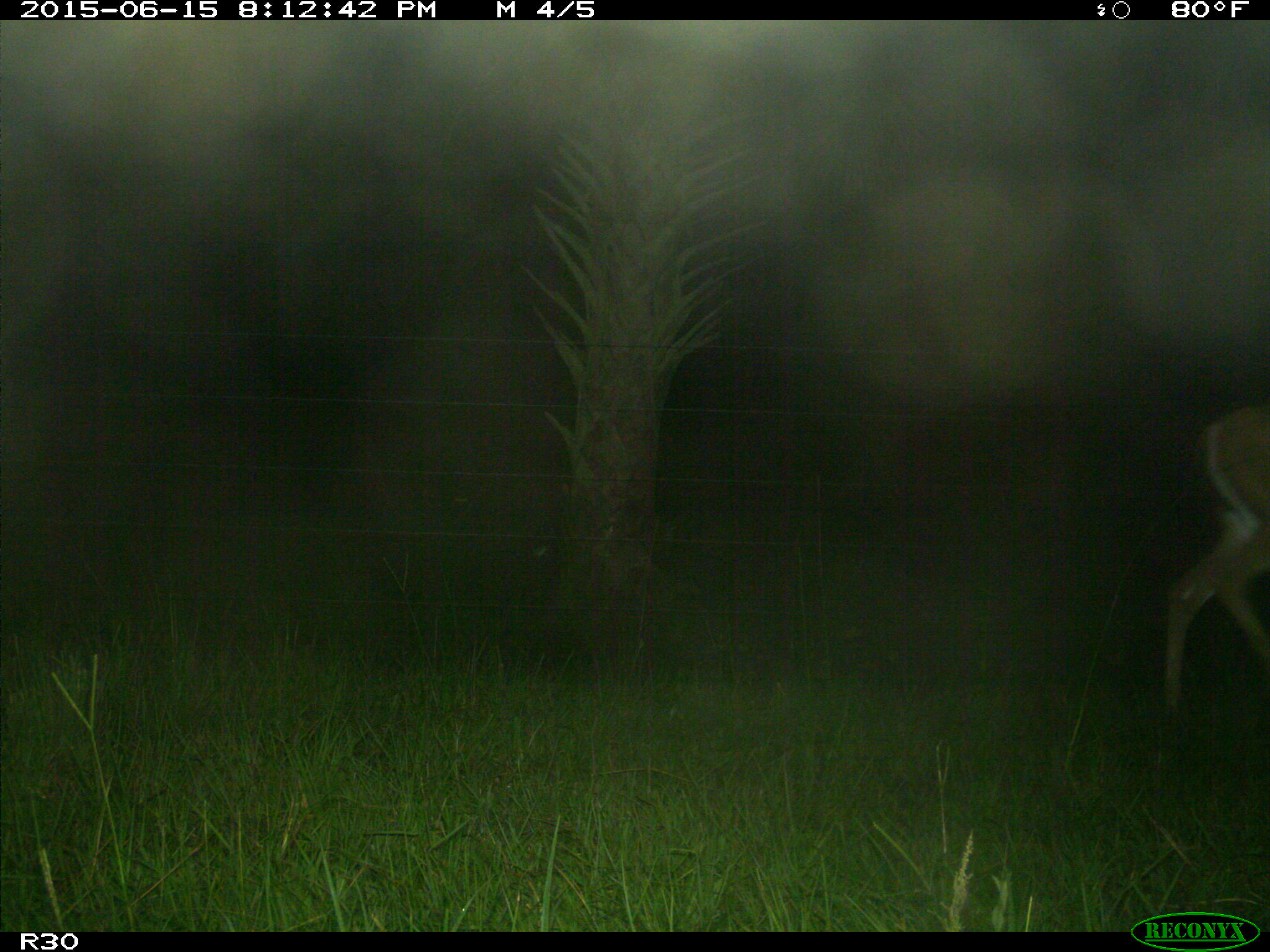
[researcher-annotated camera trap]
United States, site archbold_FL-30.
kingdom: Animalia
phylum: Chordata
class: Mammalia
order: Artiodactyla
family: Cervidae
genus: Odocoileus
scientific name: Odocoileus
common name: deer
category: unidentified deer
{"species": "unidentified deer (deer) (Odocoileus)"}